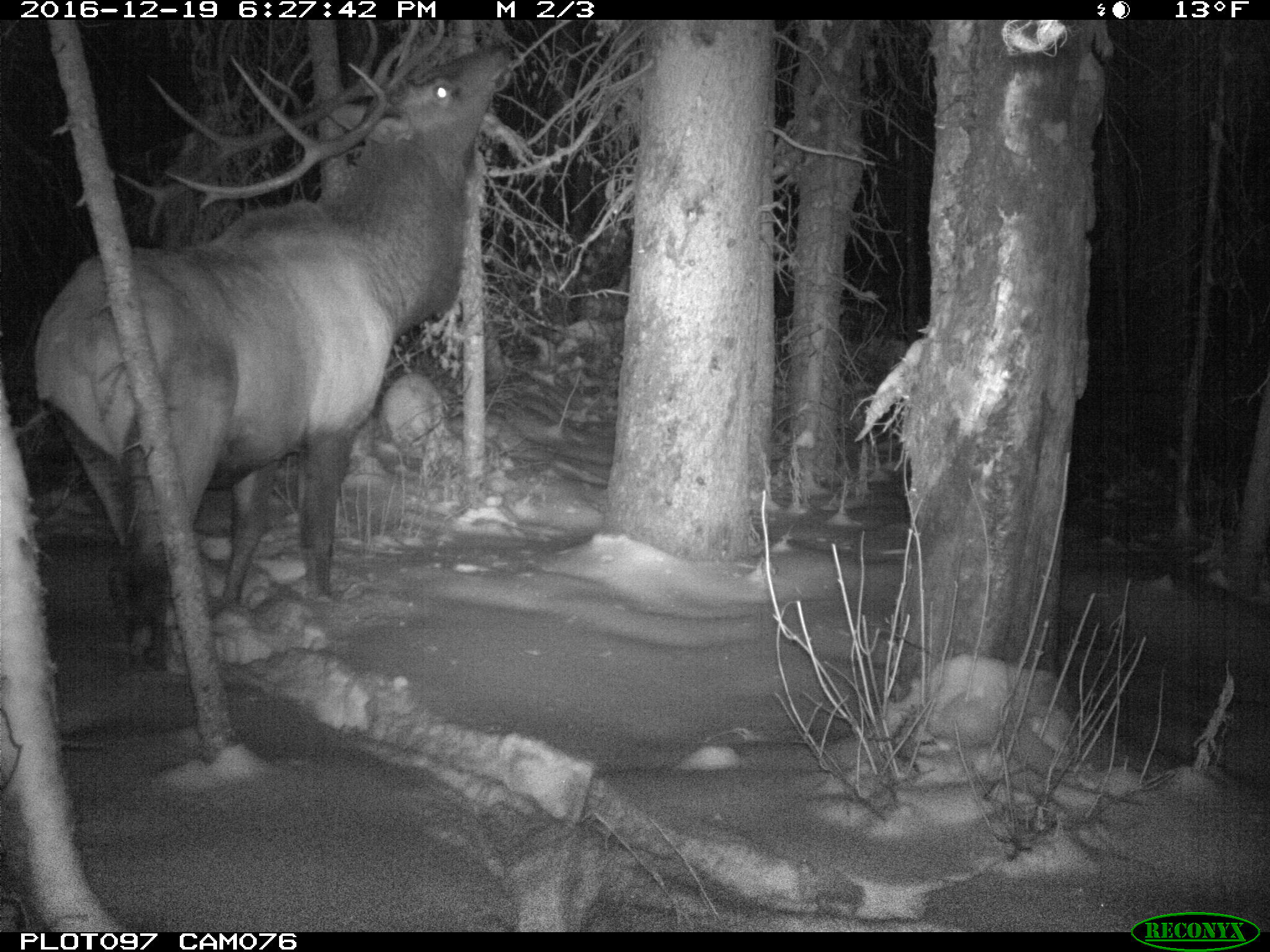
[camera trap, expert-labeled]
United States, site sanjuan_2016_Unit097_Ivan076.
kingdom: Animalia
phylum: Chordata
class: Mammalia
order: Artiodactyla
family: Cervidae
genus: Cervus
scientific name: Cervus elaphus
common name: red deer